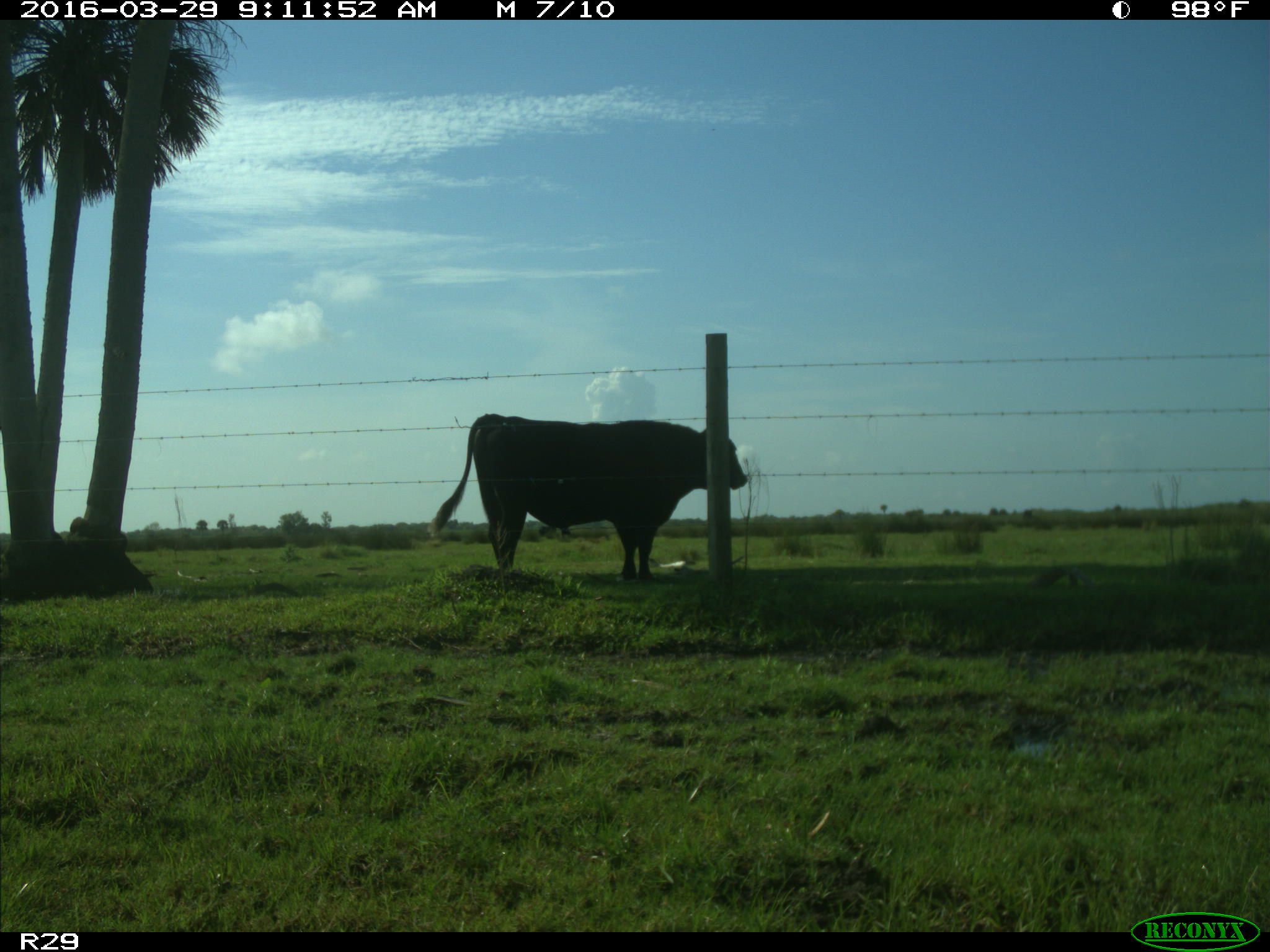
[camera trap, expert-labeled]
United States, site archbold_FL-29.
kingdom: Animalia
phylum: Chordata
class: Mammalia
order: Artiodactyla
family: Bovidae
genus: Bos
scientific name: Bos taurus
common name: domestic cow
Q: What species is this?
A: Bos taurus (domestic cow).